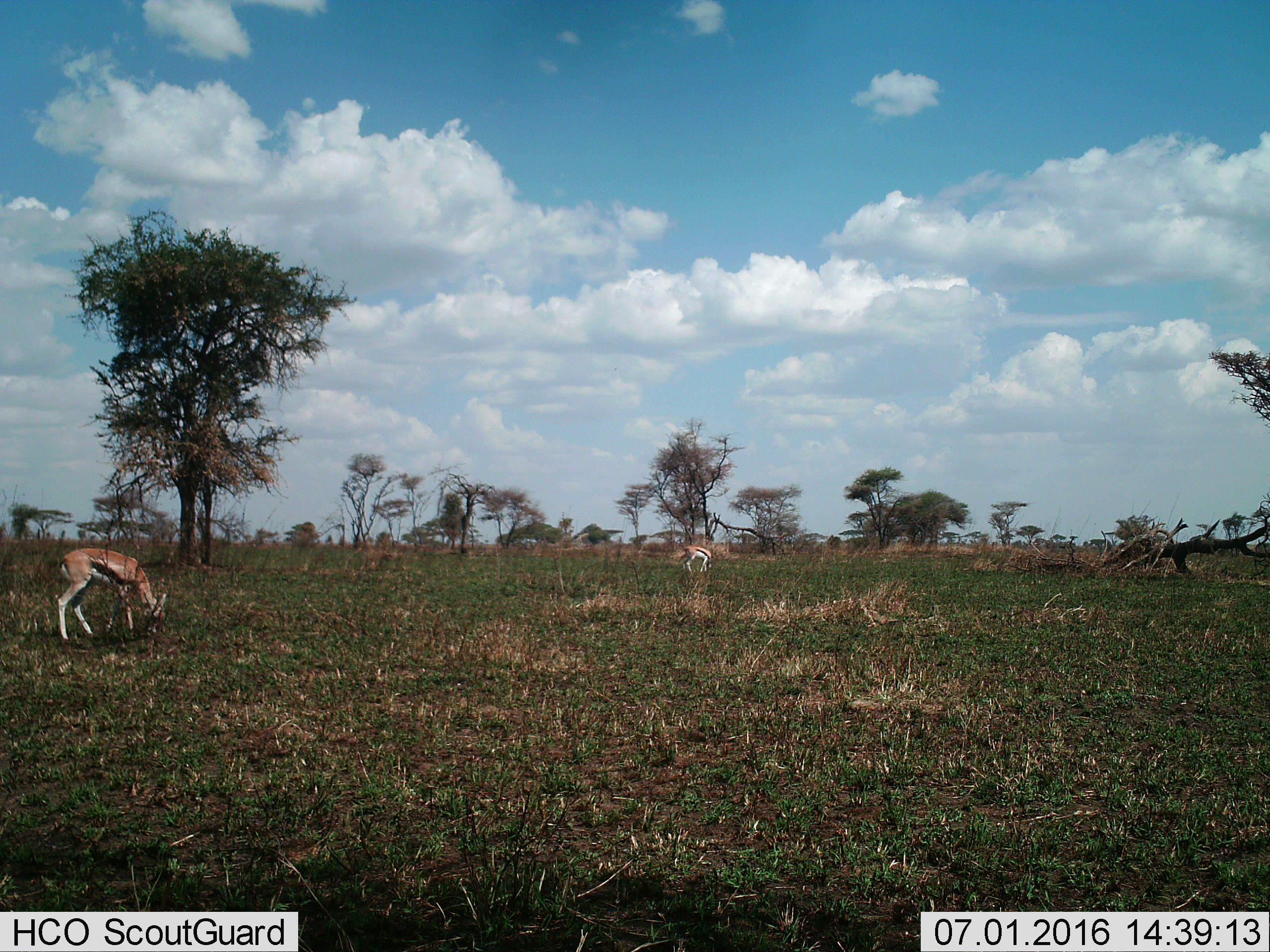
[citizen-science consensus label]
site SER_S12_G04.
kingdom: Animalia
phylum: Chordata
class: Mammalia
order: Artiodactyla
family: Bovidae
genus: Eudorcas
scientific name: Eudorcas thomsonii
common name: thomson's gazelle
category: gazellethomsons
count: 2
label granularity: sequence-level